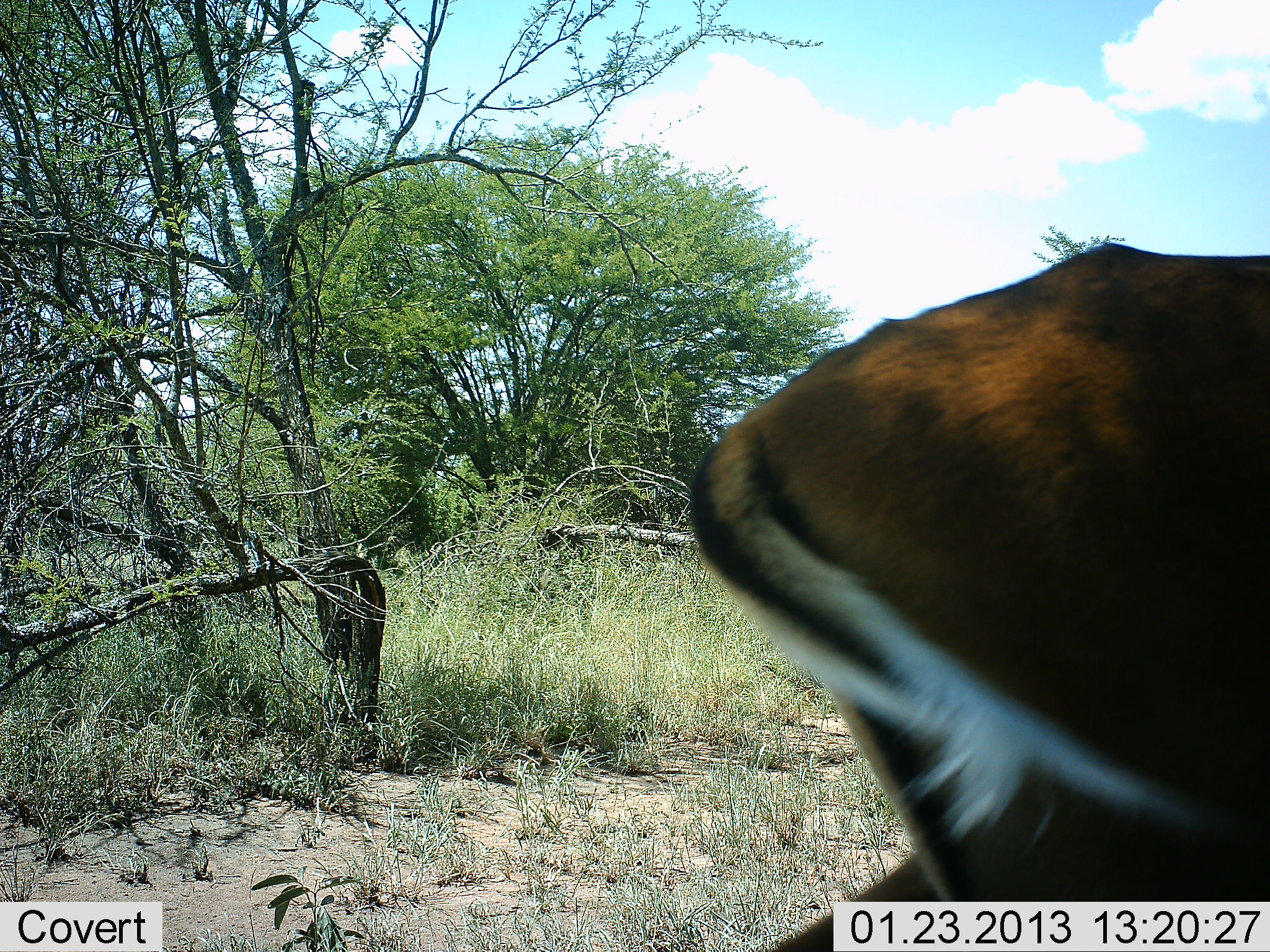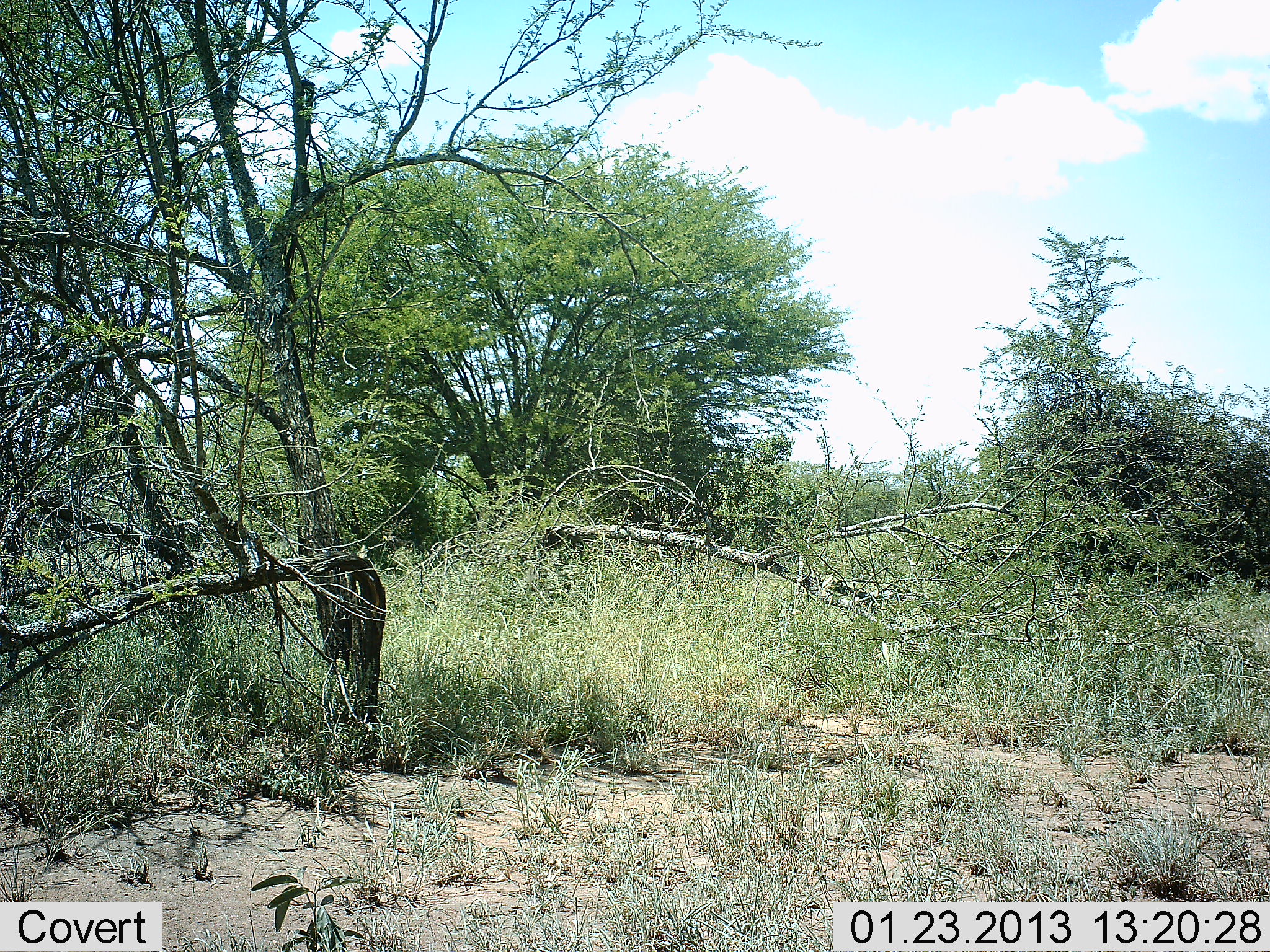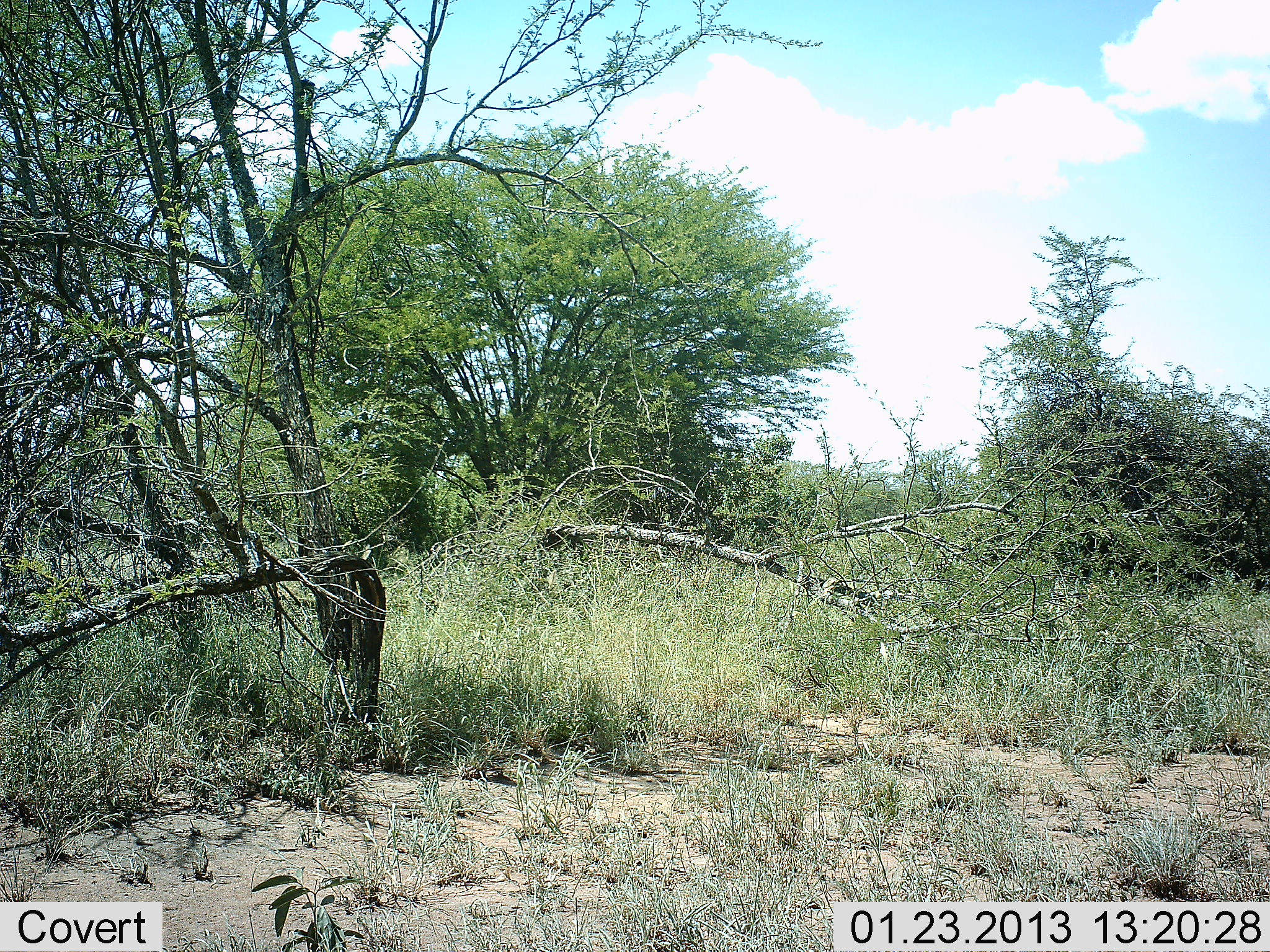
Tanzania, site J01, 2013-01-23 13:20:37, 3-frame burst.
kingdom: Animalia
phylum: Chordata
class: Mammalia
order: Artiodactyla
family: Bovidae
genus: Aepyceros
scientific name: Aepyceros melampus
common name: impala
Impala (Aepyceros melampus), count 1. Behavior (volunteer vote fractions): standing 0%, resting 0%, moving 100%, interacting 0%. Young present (vote fraction): 0%. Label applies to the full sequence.